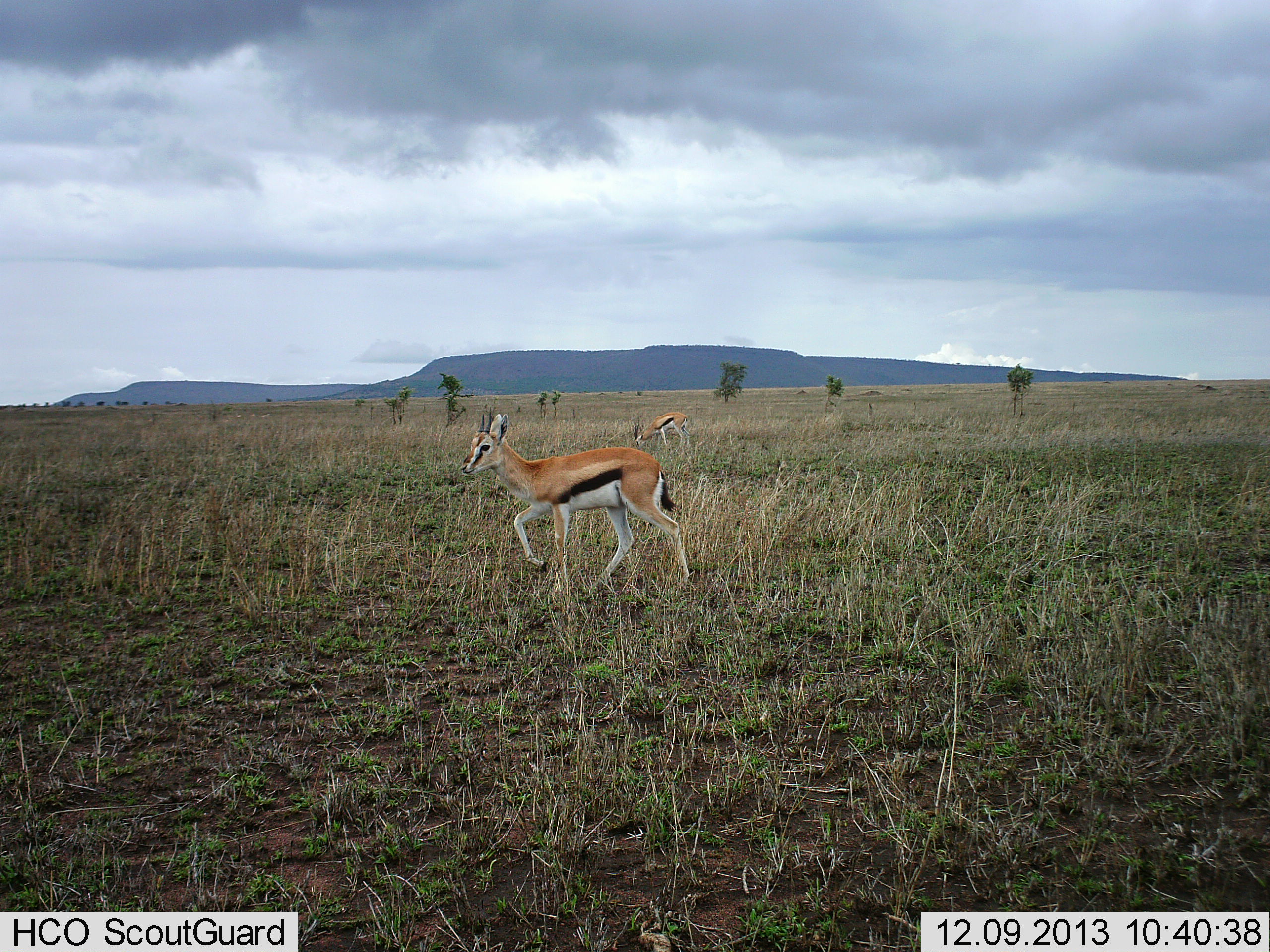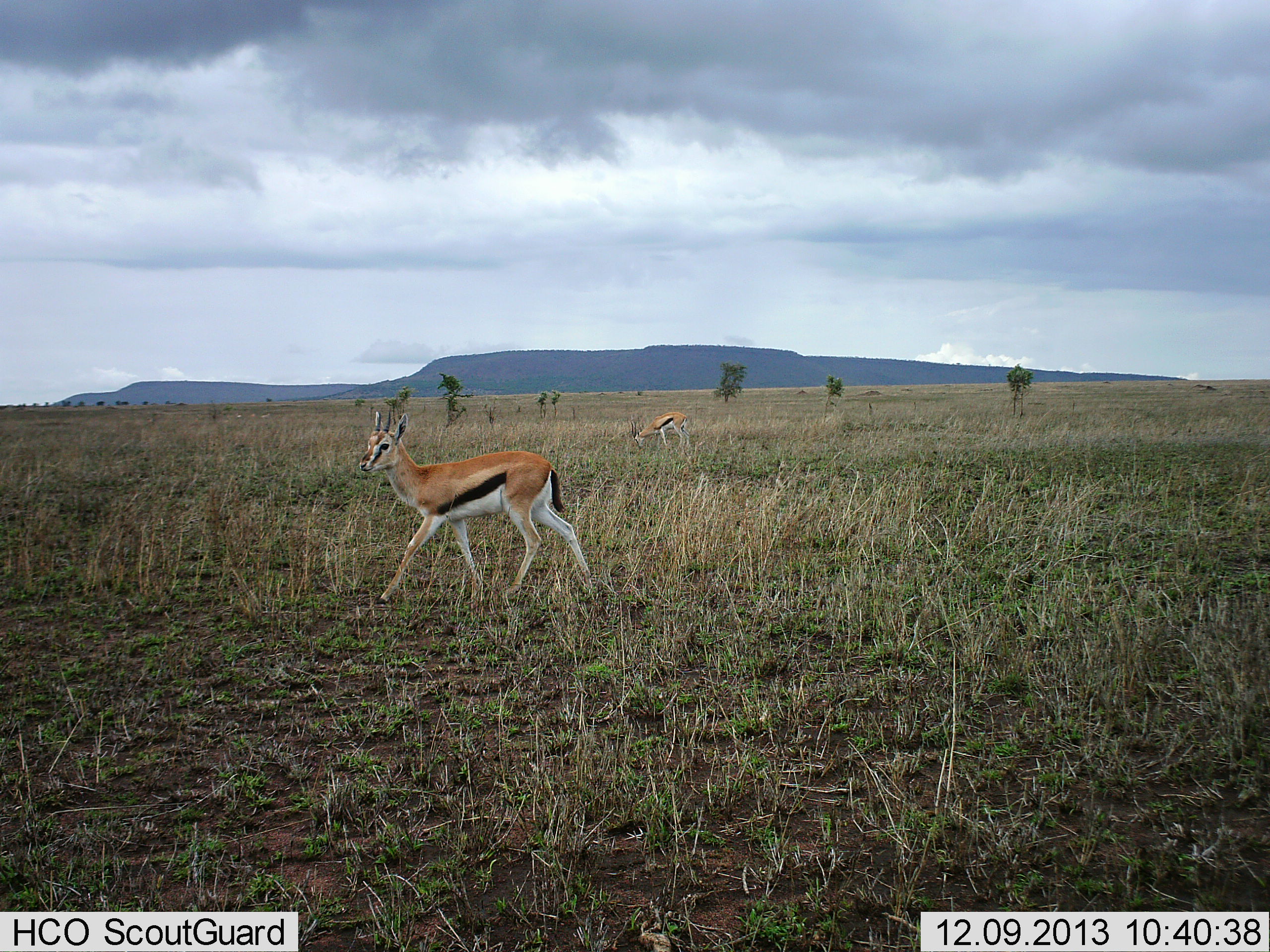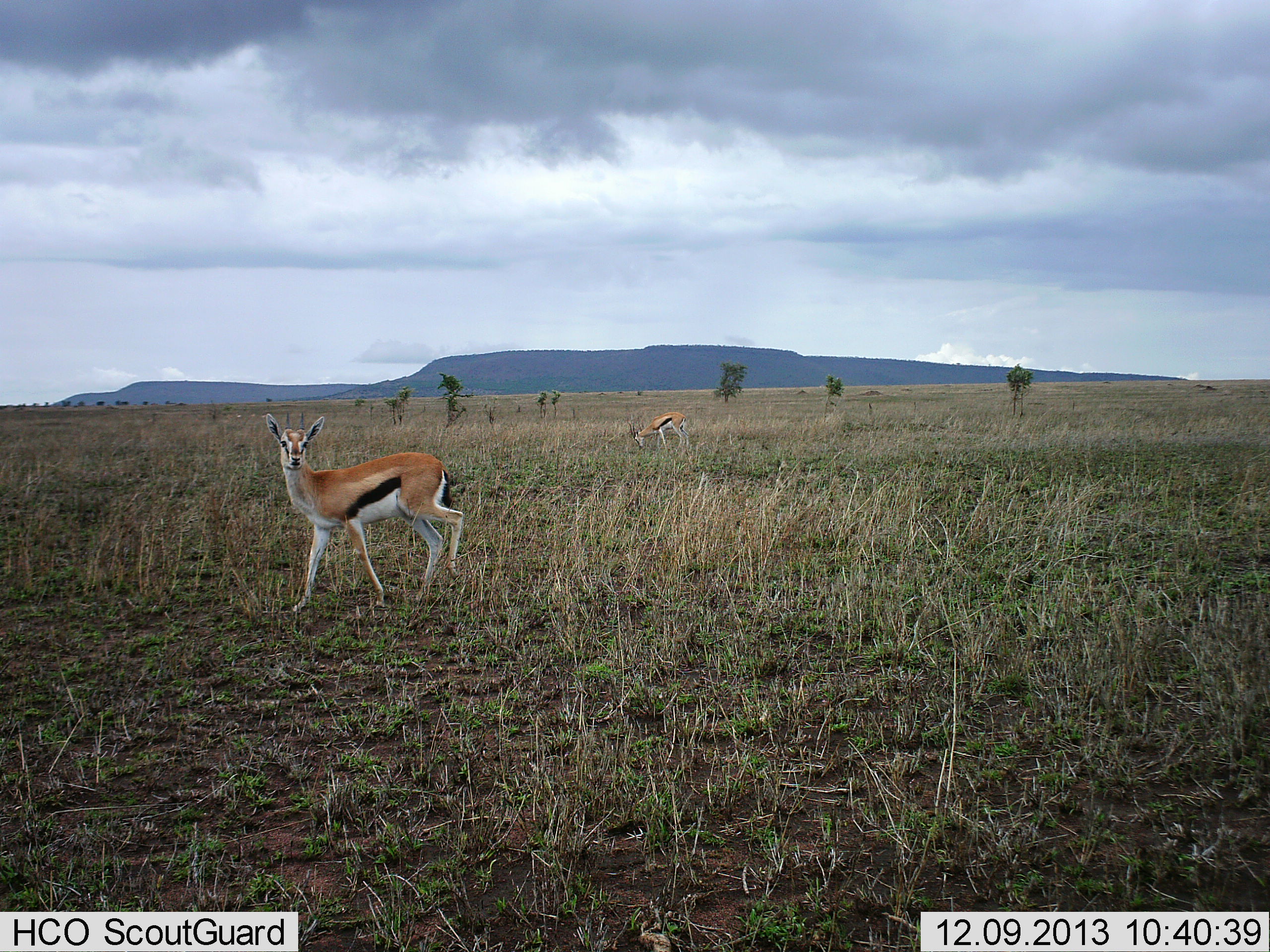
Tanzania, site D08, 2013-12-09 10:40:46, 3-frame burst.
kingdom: Animalia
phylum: Chordata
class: Mammalia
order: Artiodactyla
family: Bovidae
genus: Eudorcas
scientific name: Eudorcas thomsonii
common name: thomson's gazelle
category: gazellethomsons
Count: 2.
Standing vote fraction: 10%.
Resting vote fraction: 0%.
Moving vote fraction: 100%.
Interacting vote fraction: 0%.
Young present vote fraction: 0%.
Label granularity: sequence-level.